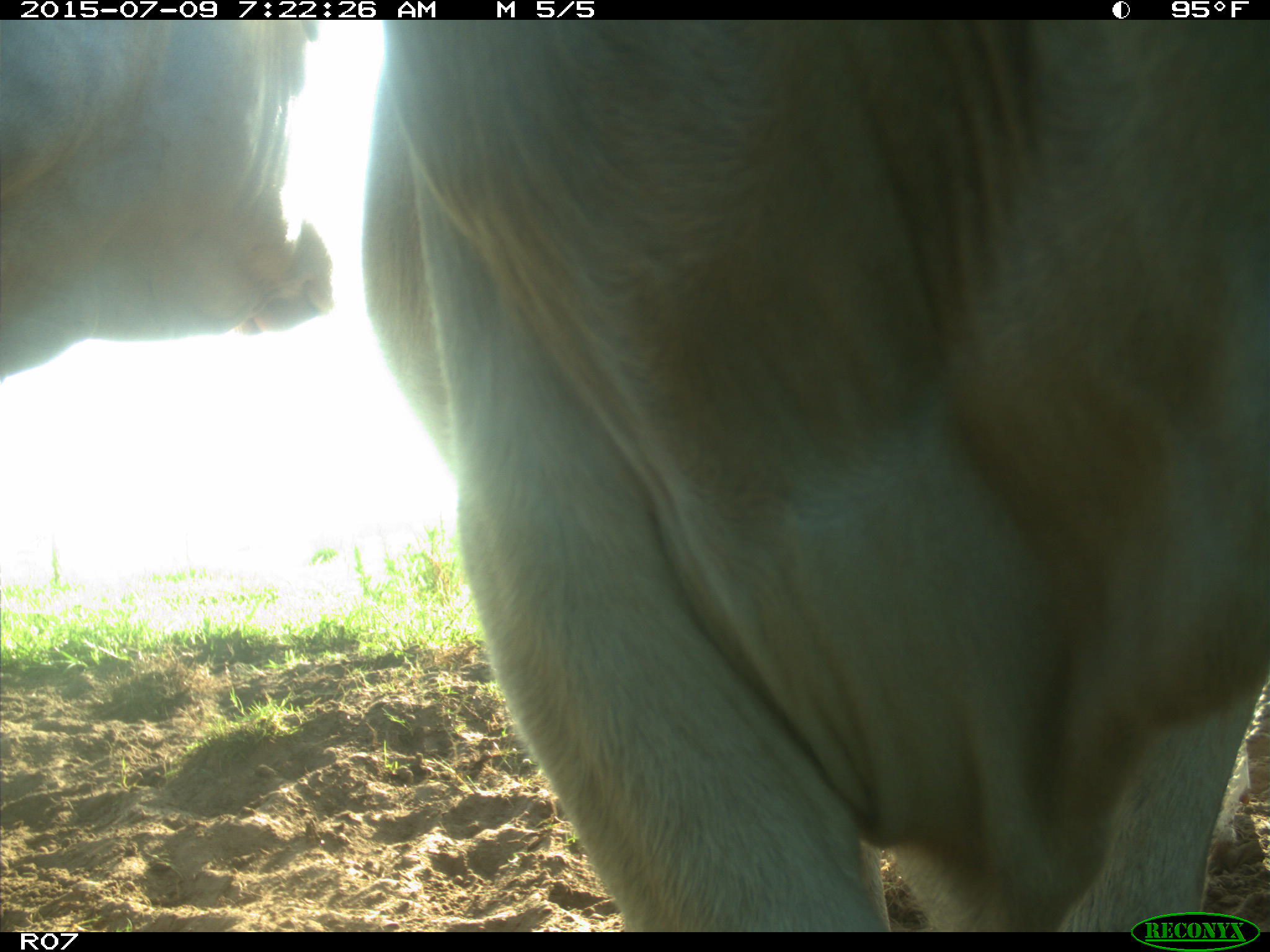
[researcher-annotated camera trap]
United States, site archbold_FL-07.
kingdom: Animalia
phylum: Chordata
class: Mammalia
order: Artiodactyla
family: Bovidae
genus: Bos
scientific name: Bos taurus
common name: domestic cow